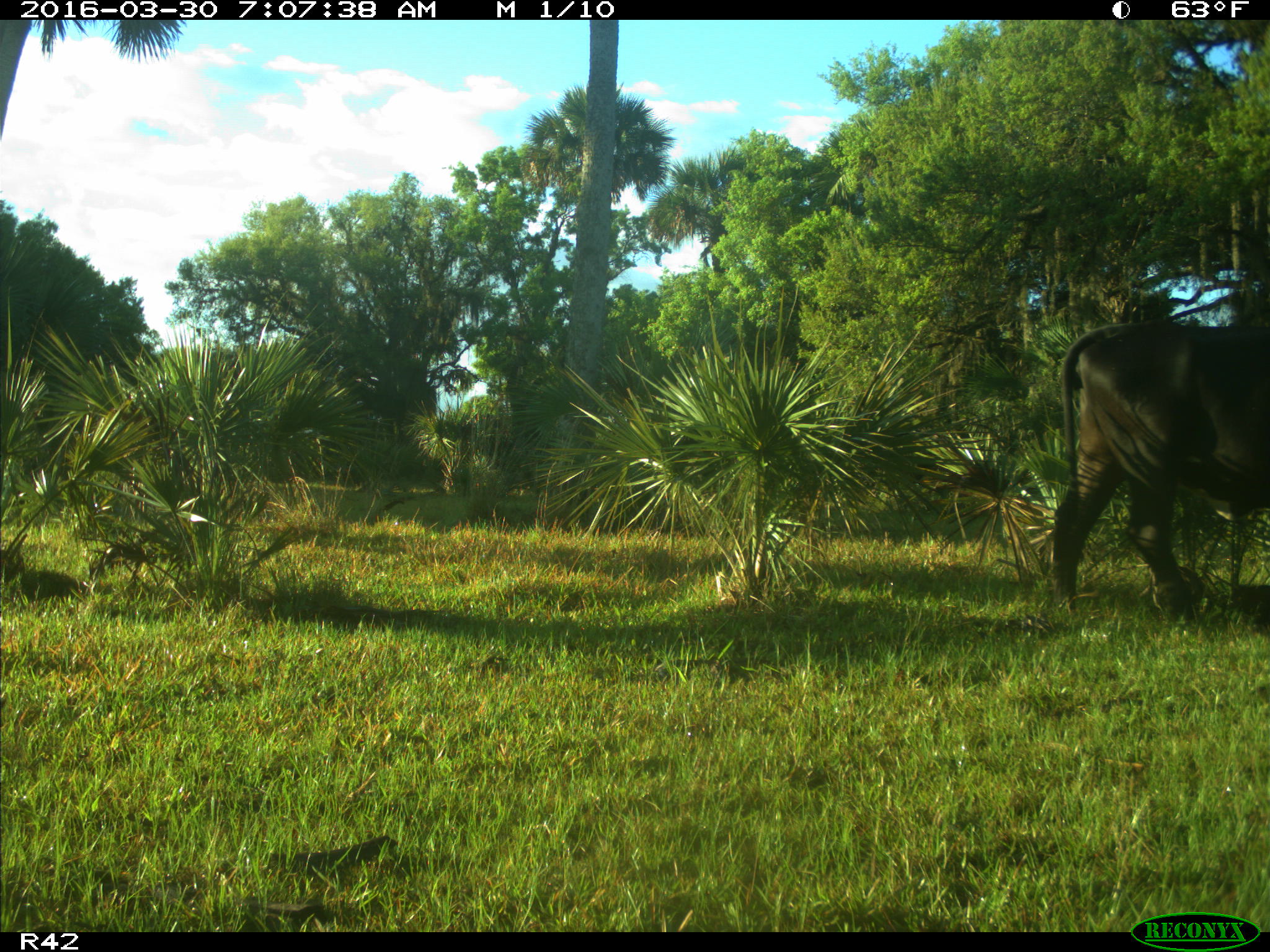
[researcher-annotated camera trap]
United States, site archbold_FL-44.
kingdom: Animalia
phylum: Chordata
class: Mammalia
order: Artiodactyla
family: Bovidae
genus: Bos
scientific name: Bos taurus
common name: domestic cow